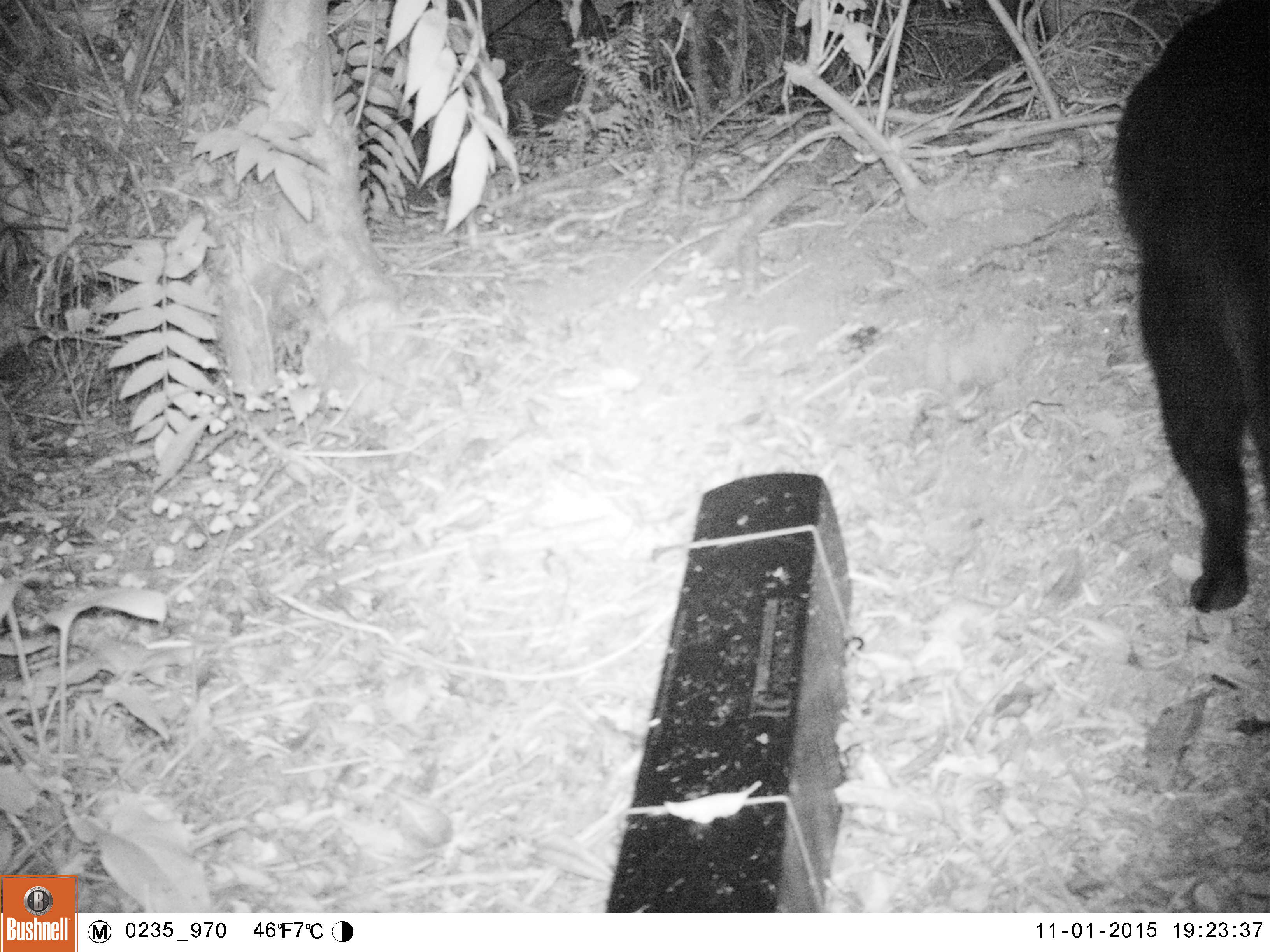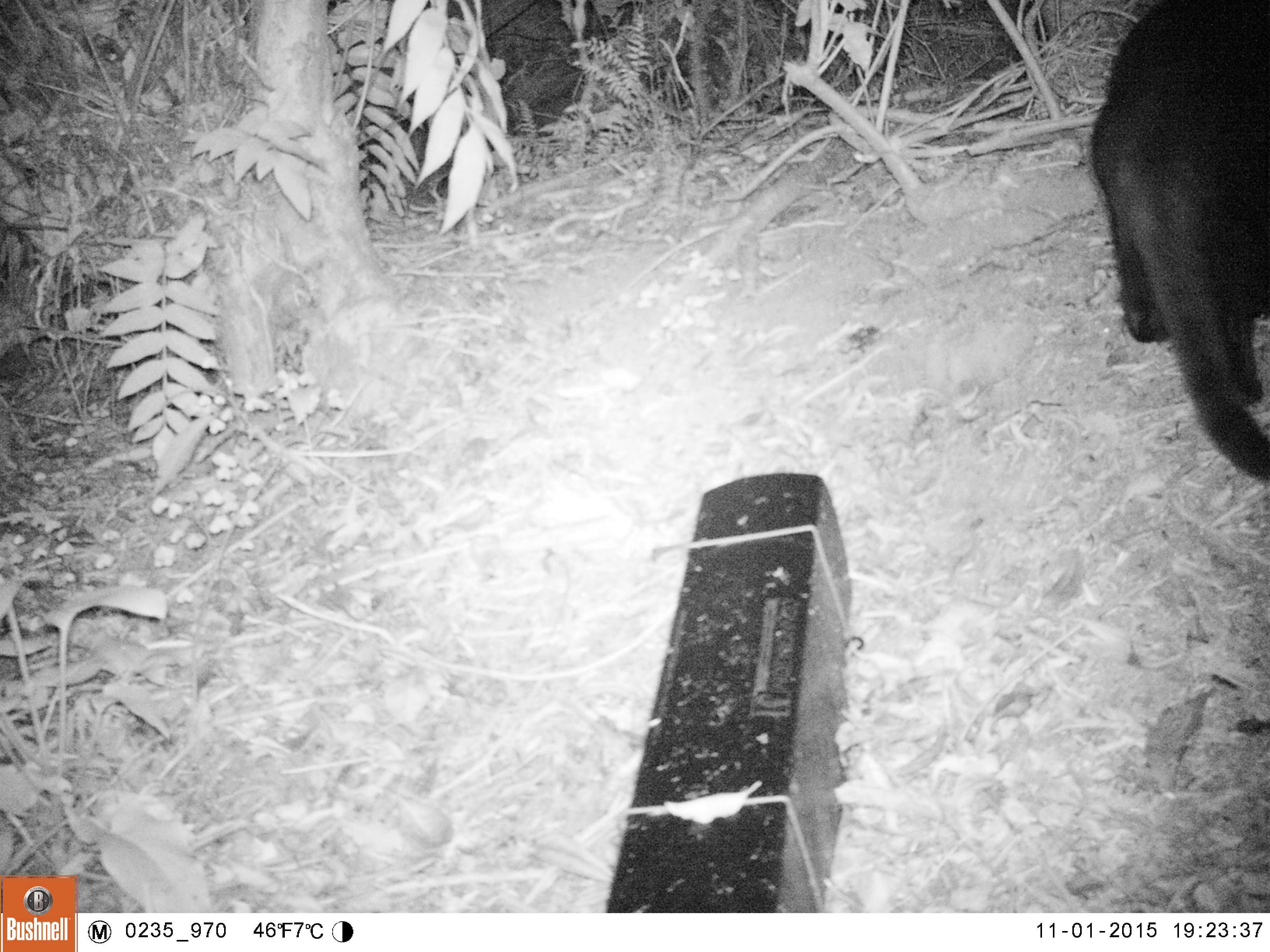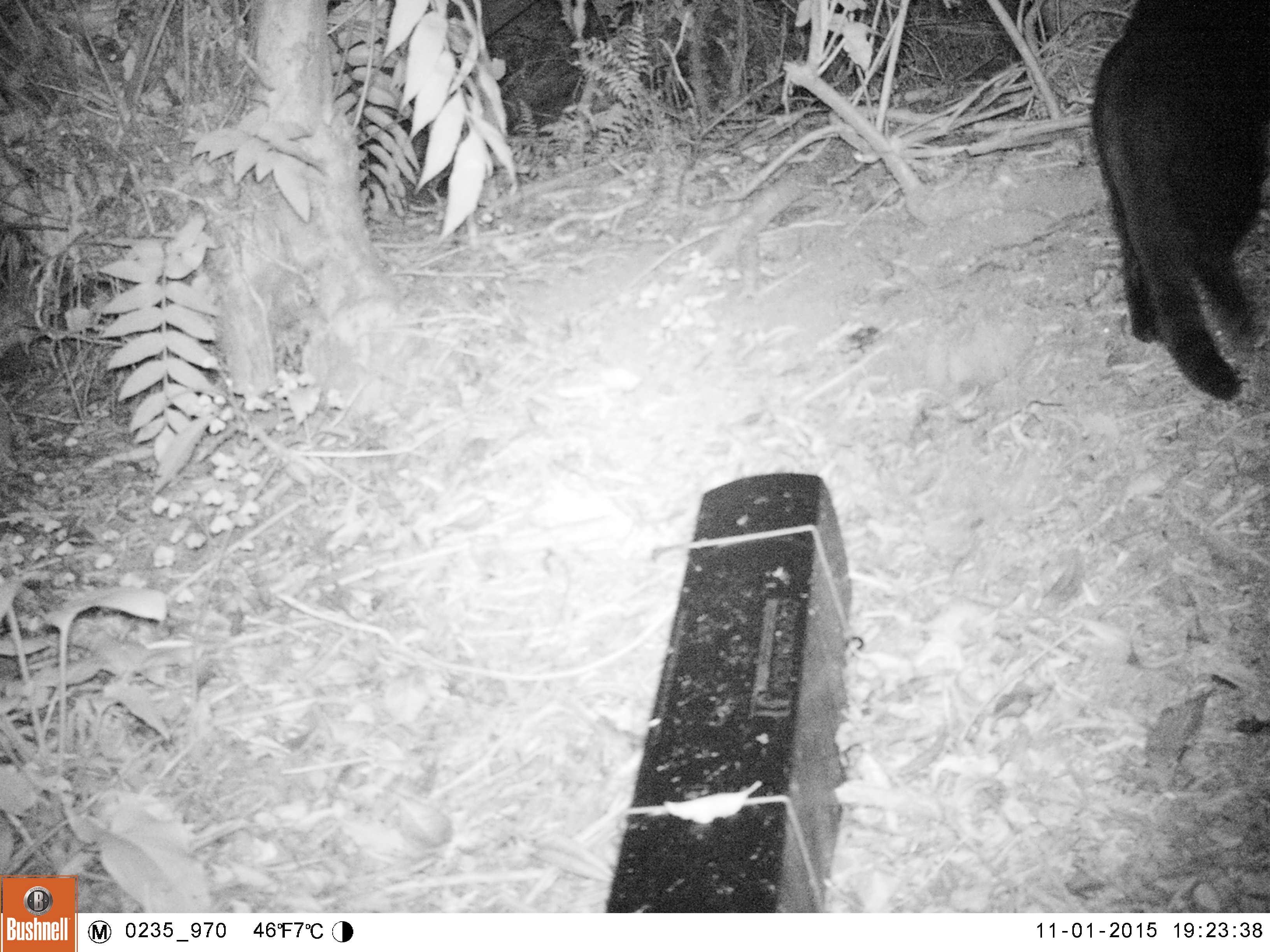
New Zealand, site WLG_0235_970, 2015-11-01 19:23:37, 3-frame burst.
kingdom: Animalia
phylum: Chordata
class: Mammalia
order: Carnivora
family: Felidae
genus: Felis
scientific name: Felis catus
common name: domestic cat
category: cat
Cat (domestic cat) (Felis catus).